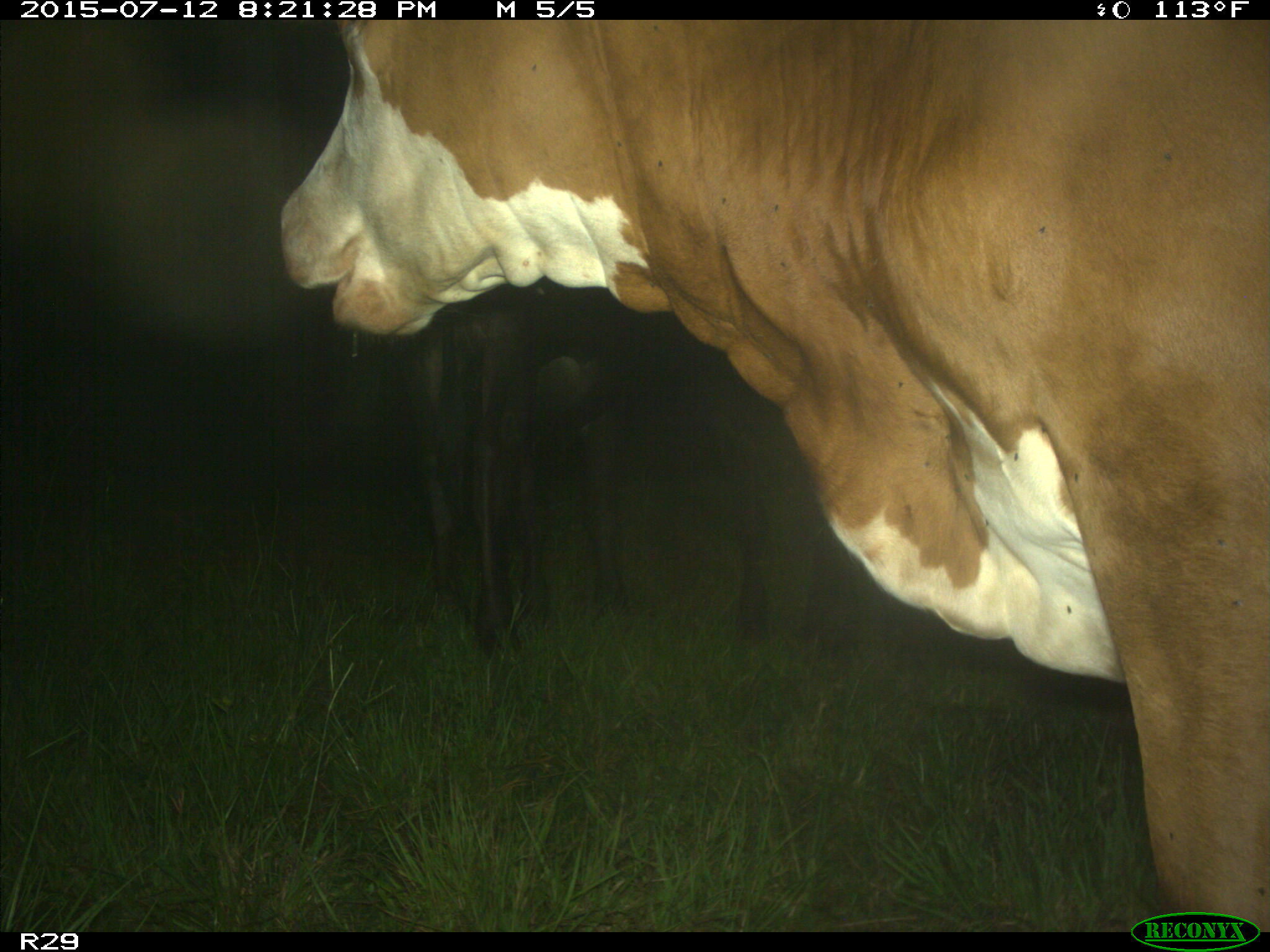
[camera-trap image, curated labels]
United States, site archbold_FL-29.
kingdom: Animalia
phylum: Chordata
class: Mammalia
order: Artiodactyla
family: Bovidae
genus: Bos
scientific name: Bos taurus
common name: domestic cow